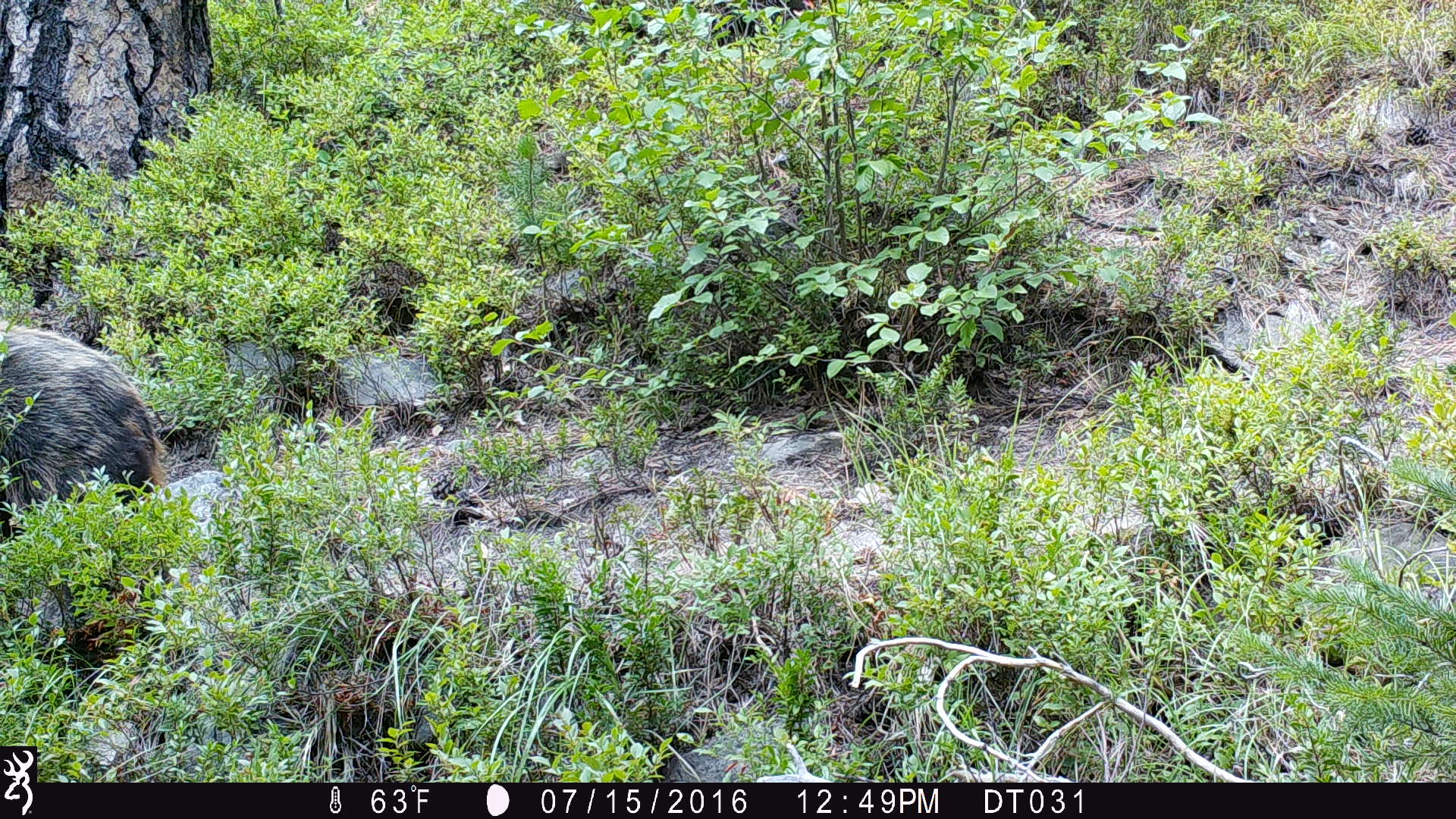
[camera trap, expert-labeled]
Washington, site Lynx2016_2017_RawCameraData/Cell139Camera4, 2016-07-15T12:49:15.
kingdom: Animalia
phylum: Chordata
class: Mammalia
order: Carnivora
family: Ursidae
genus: Ursus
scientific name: Ursus americanus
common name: american black bear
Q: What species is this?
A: Ursus americanus (american black bear).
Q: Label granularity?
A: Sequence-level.